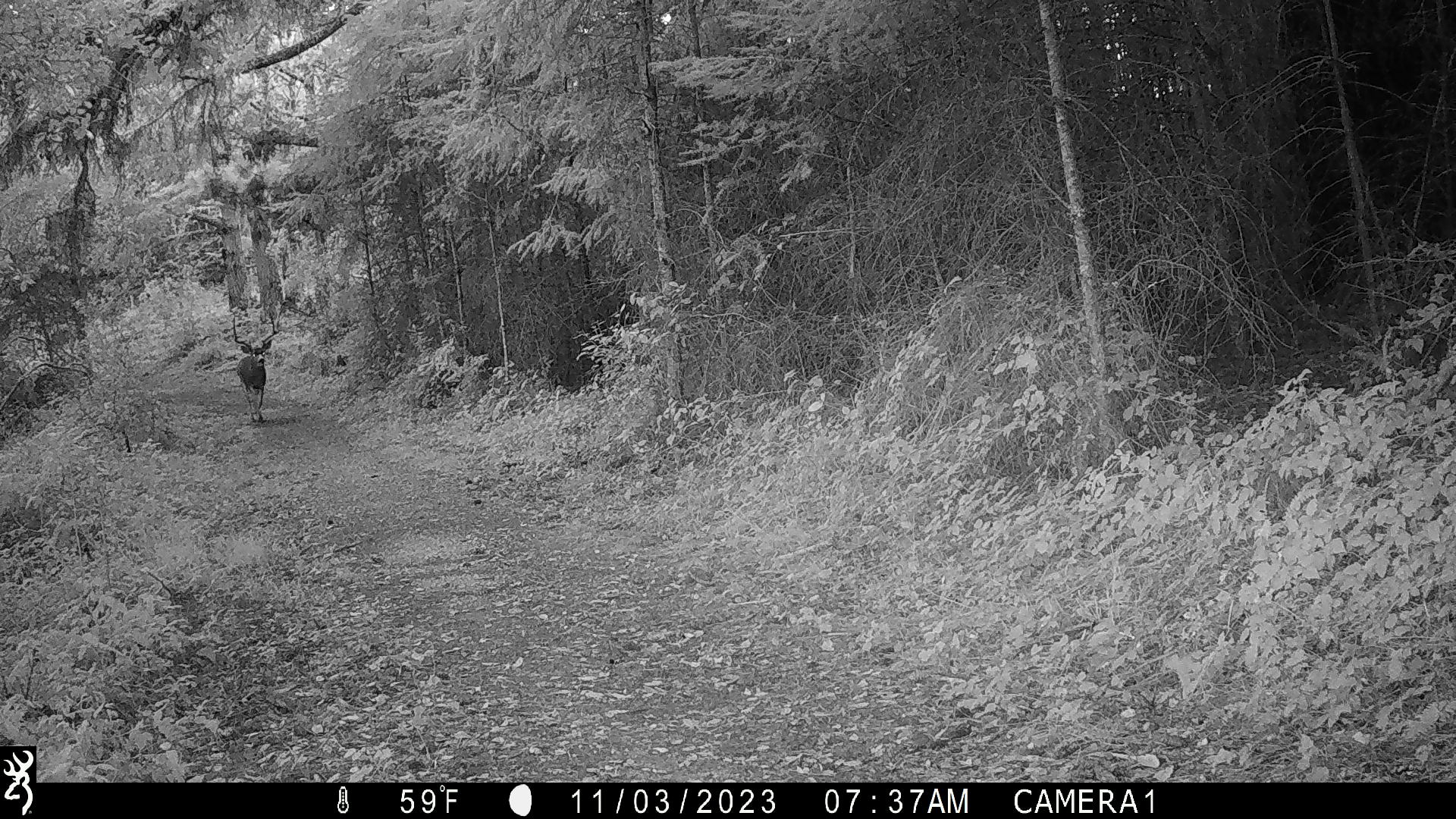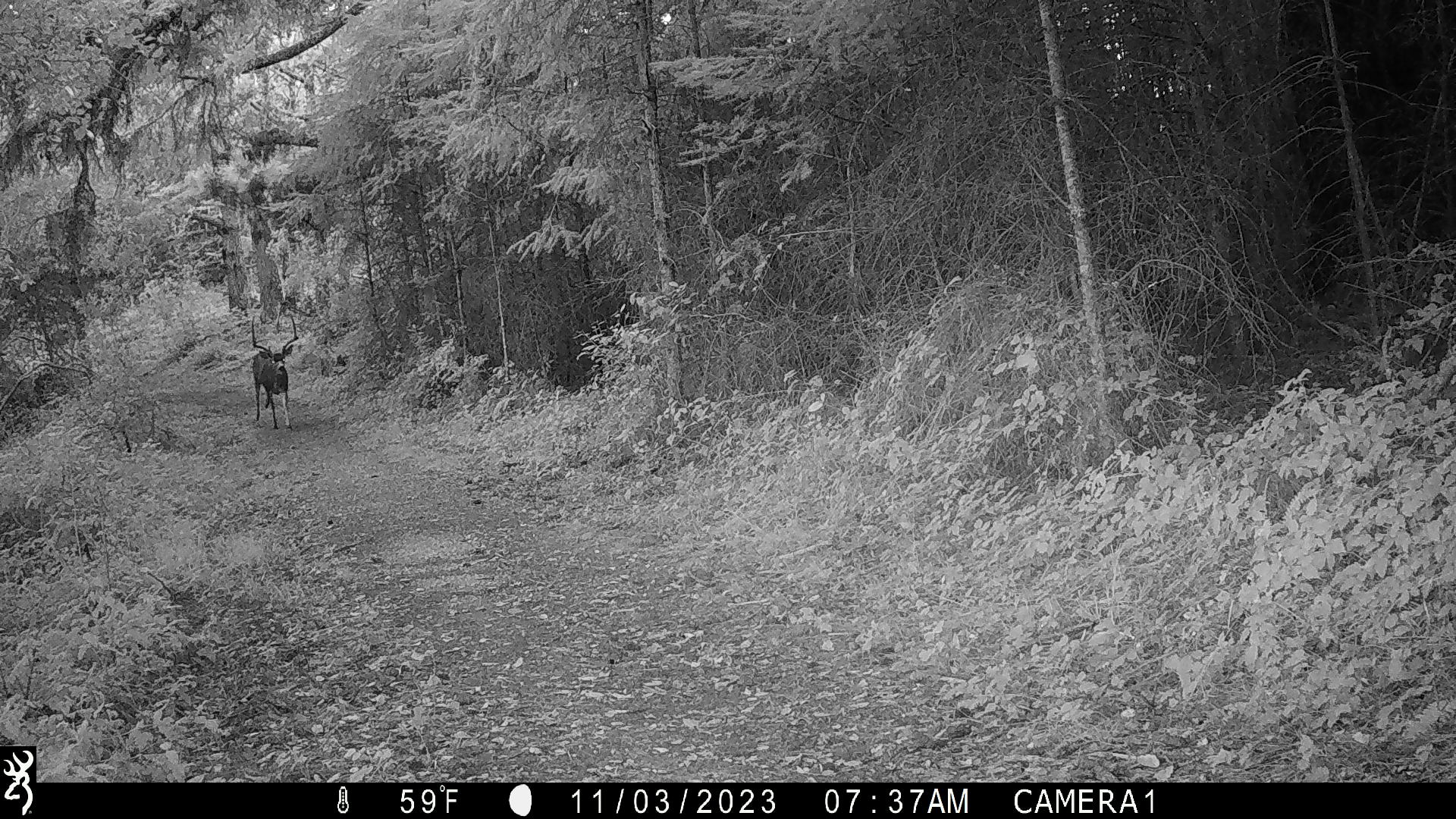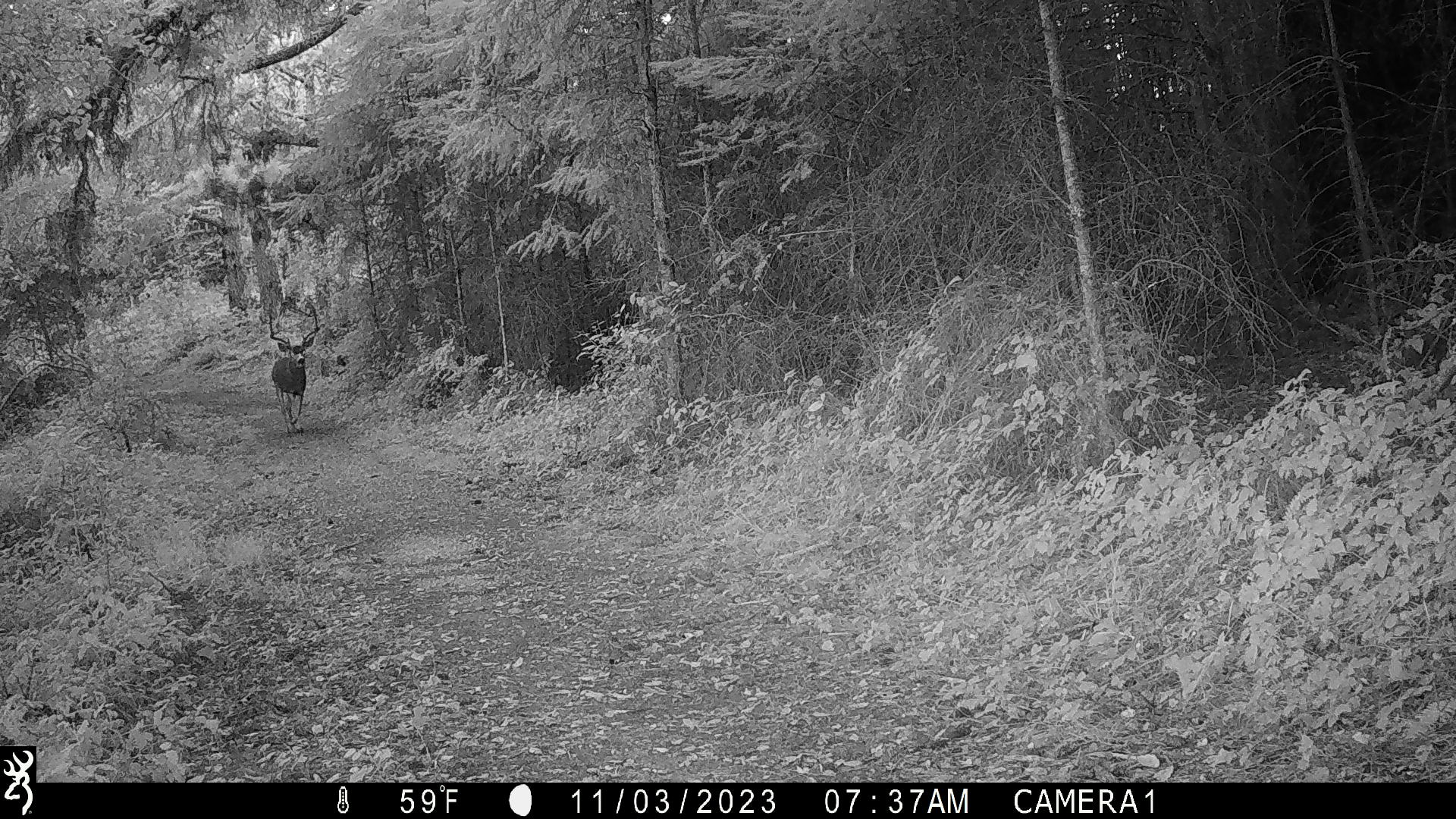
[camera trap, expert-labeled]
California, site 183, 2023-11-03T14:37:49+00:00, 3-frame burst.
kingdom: Animalia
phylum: Chordata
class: Mammalia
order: Artiodactyla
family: Cervidae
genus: Odocoileus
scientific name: Odocoileus hemionus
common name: mule deer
Mule deer (Odocoileus hemionus).